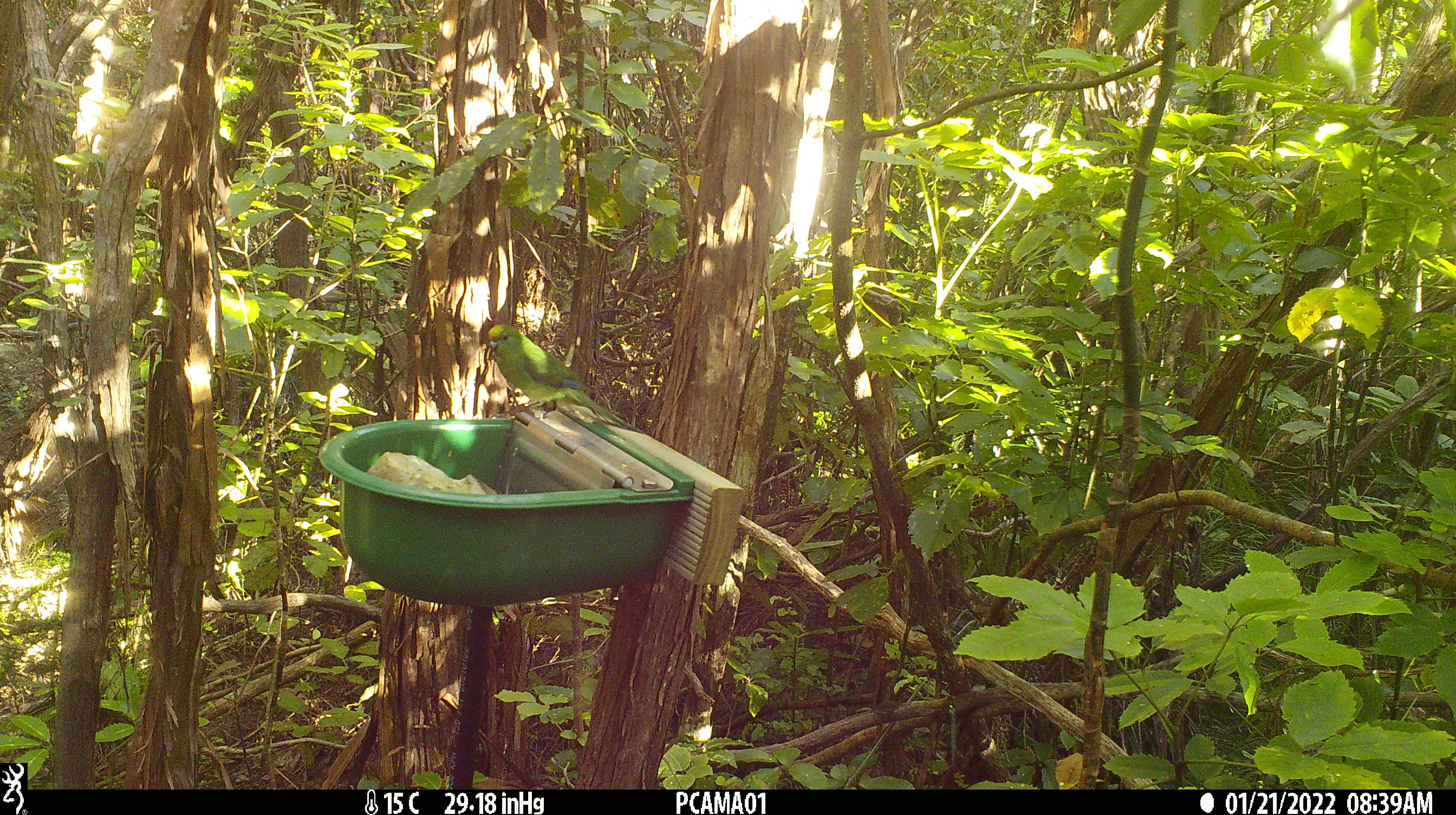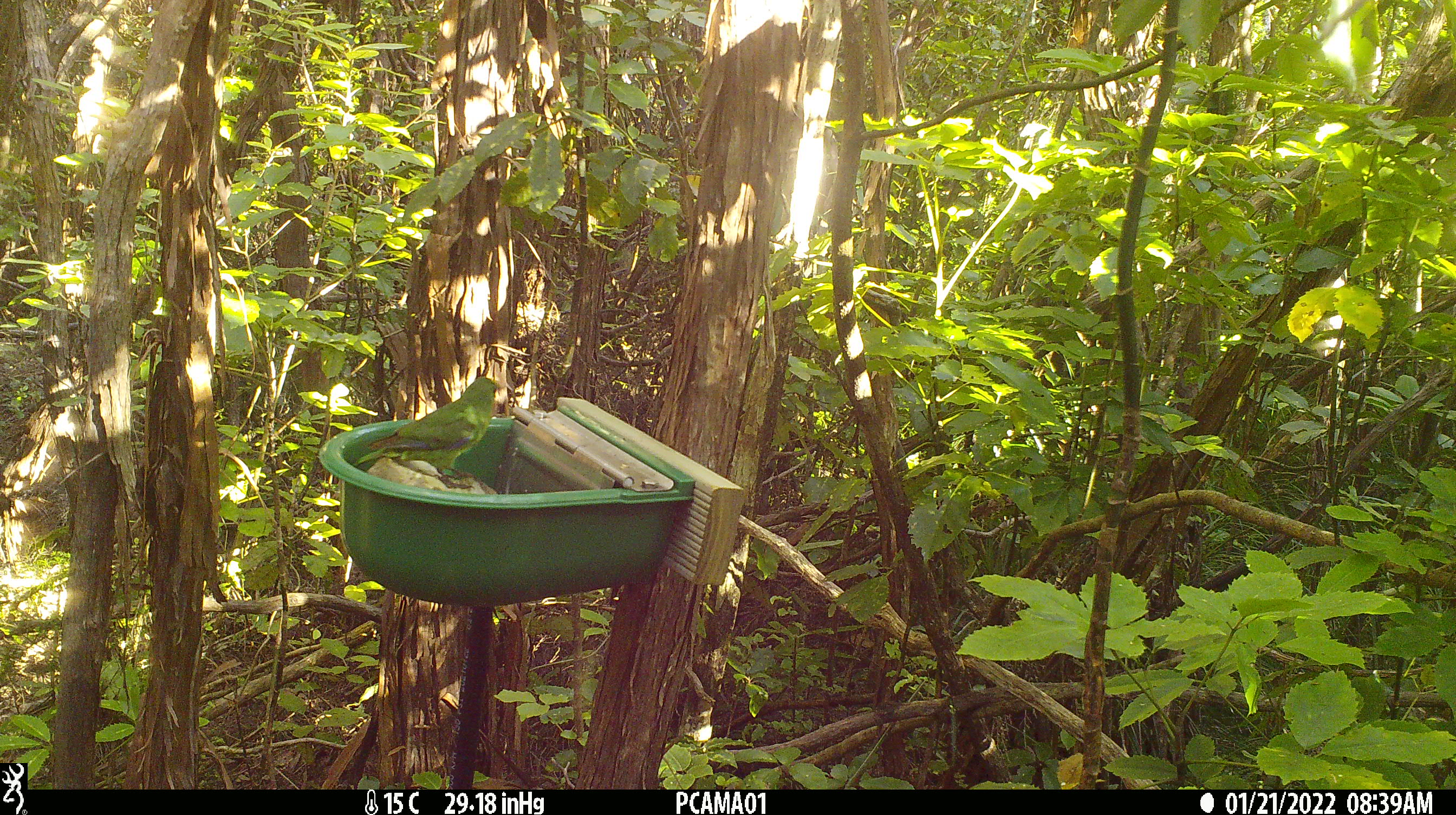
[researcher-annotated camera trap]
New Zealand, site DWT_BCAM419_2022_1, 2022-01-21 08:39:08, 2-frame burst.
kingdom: Animalia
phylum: Chordata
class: Aves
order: Psittaciformes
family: Psittaculidae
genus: Cyanoramphus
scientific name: Cyanoramphus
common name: parakeet